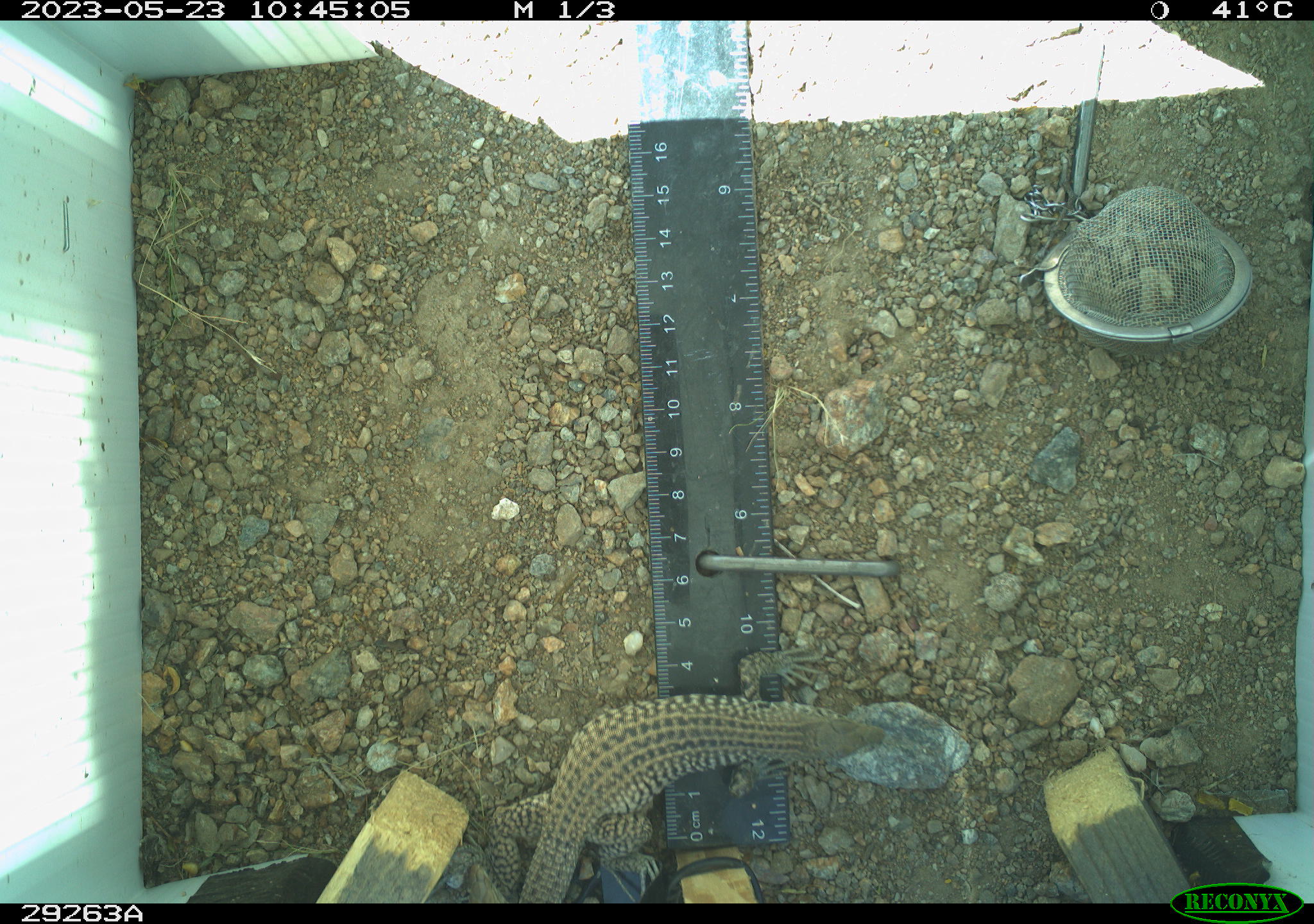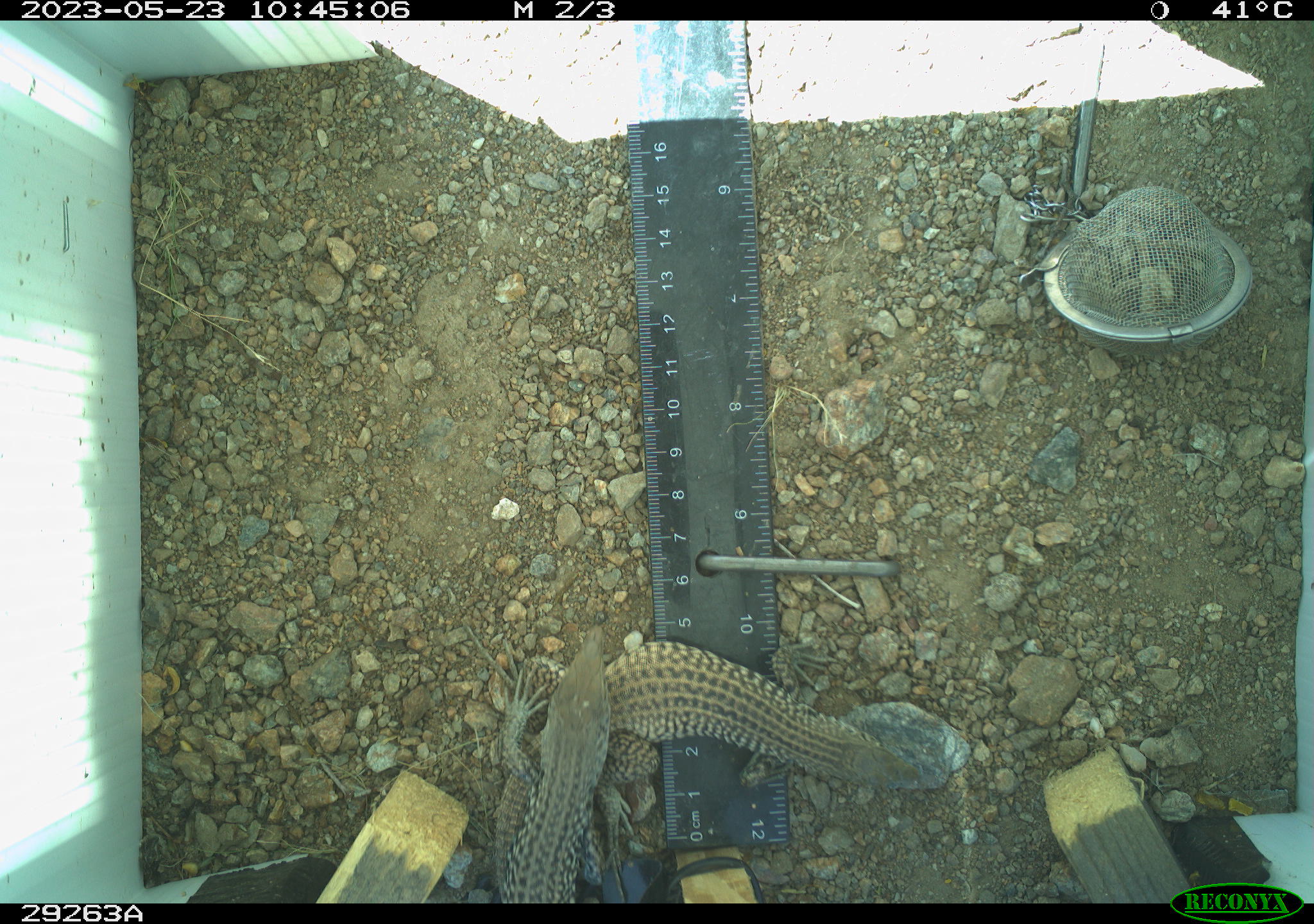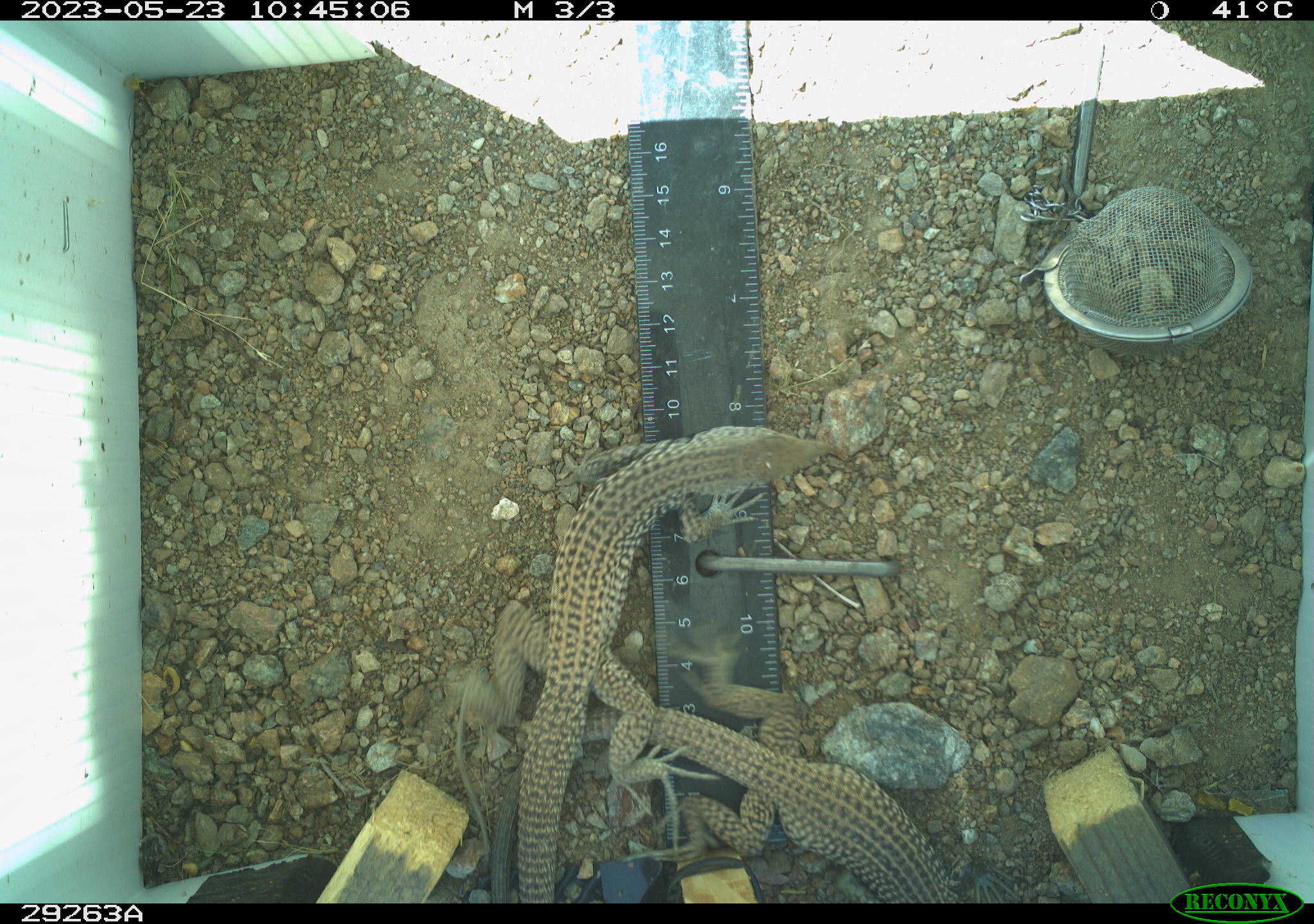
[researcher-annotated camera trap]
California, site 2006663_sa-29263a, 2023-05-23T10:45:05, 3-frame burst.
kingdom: Animalia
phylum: Chordata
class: Reptilia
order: Squamata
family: Teiidae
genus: Aspidoscelis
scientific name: Aspidoscelis tigris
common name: western whiptail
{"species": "western whiptail (Aspidoscelis tigris)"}